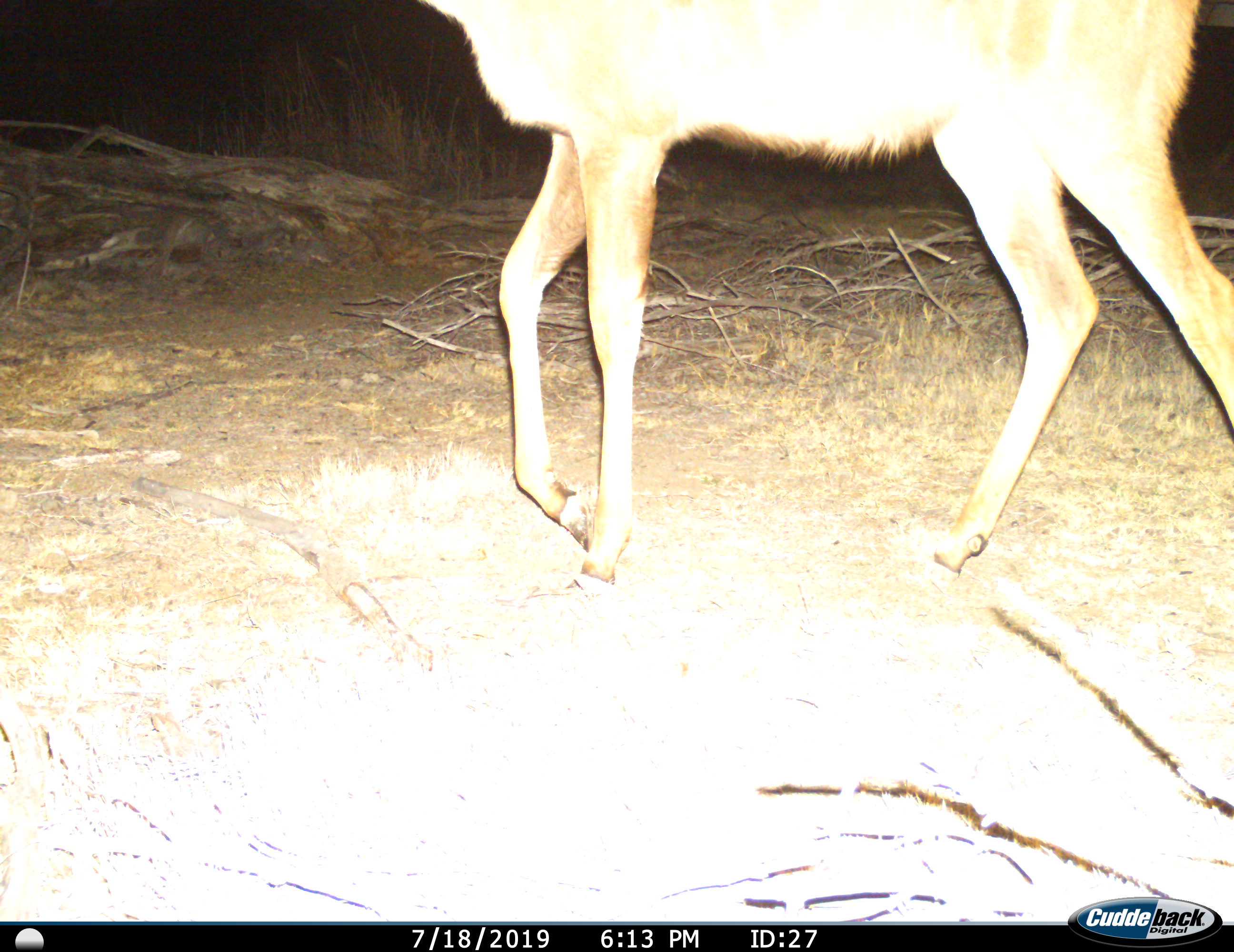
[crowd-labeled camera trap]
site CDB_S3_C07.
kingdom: Animalia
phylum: Chordata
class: Mammalia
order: Artiodactyla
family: Bovidae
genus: Tragelaphus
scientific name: Tragelaphus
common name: kudu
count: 1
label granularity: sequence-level